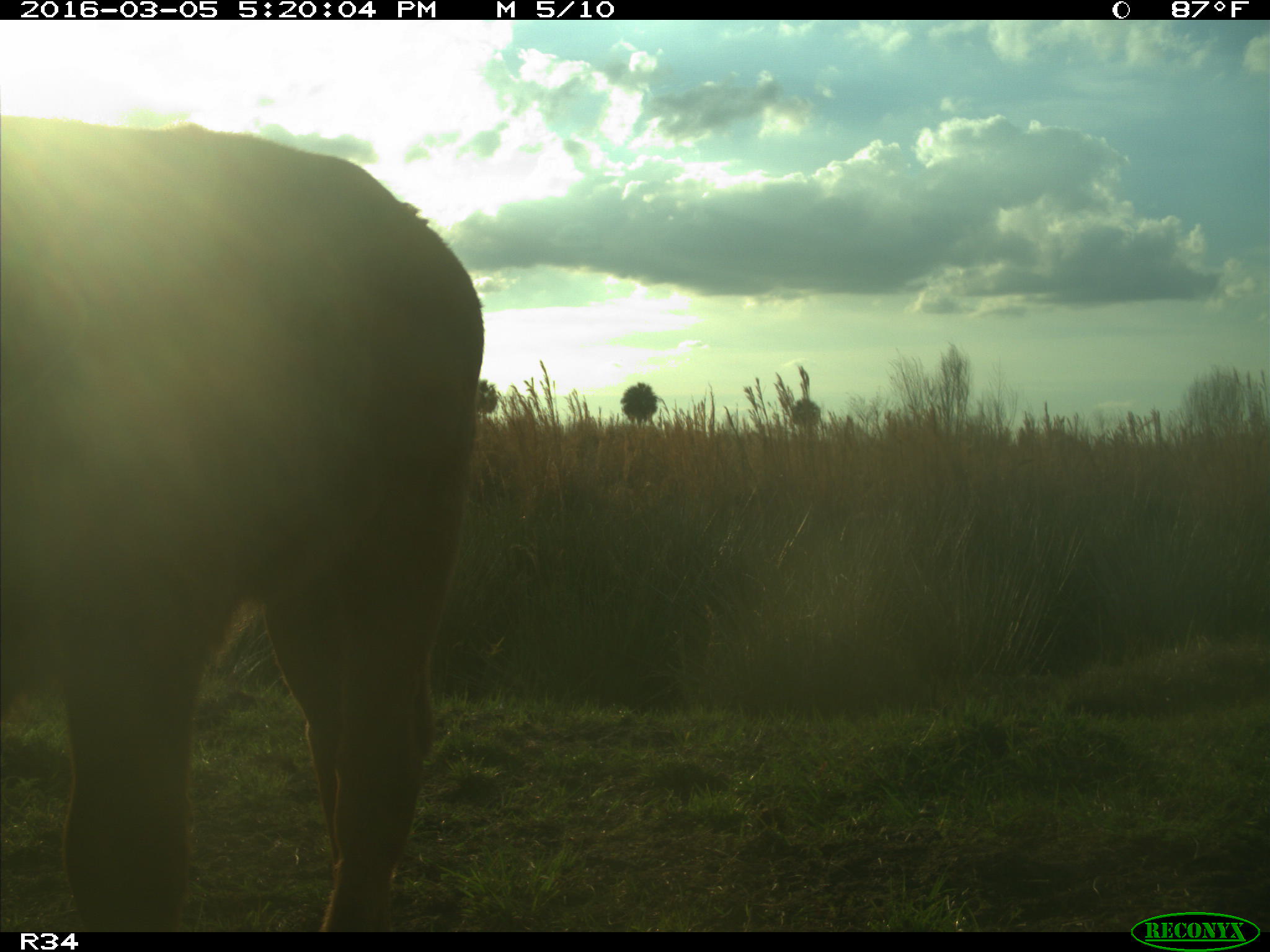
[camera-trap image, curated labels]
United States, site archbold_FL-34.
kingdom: Animalia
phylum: Chordata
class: Mammalia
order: Artiodactyla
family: Bovidae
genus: Bos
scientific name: Bos taurus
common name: domestic cow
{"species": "Bos taurus (domestic cow)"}